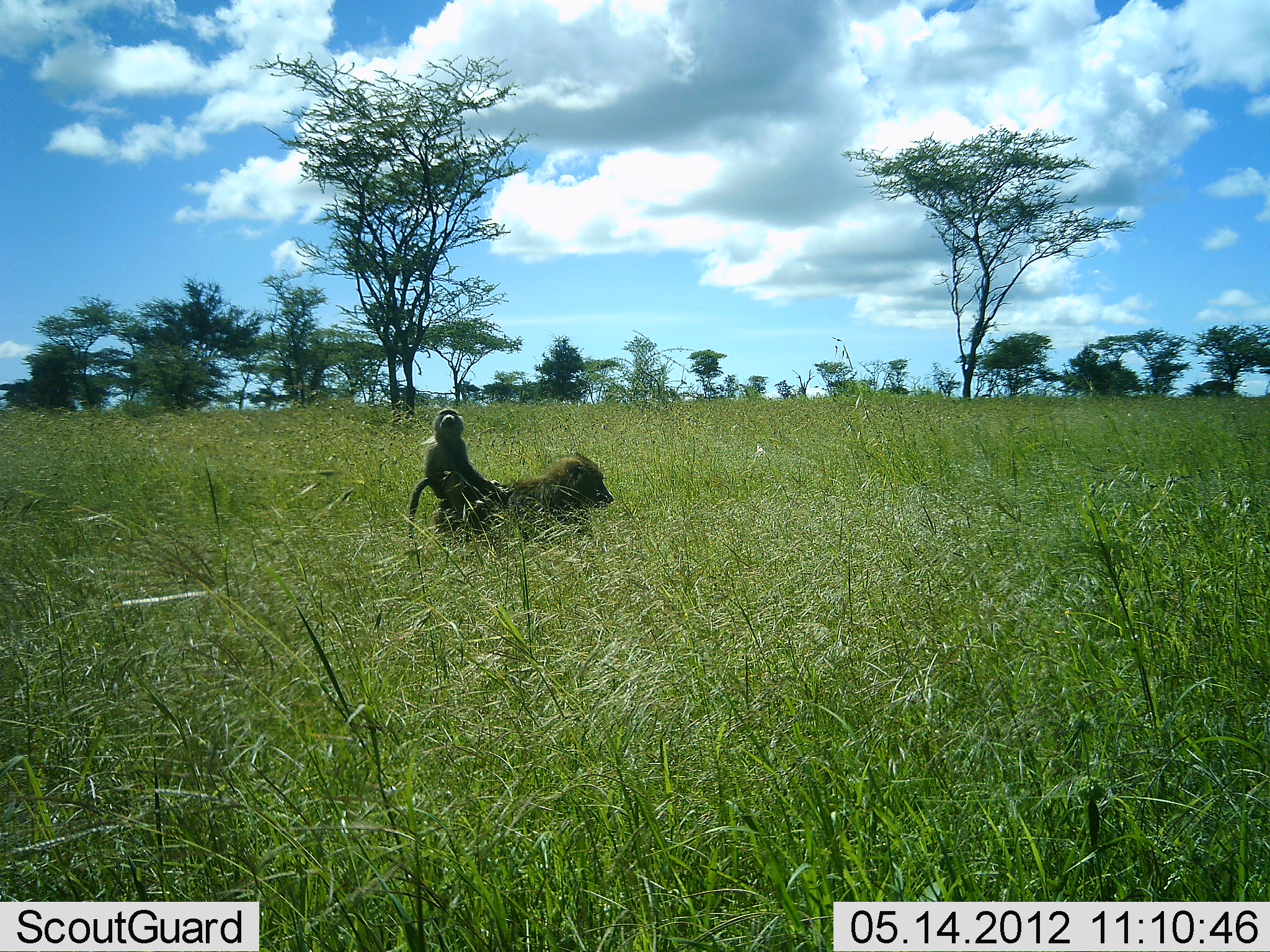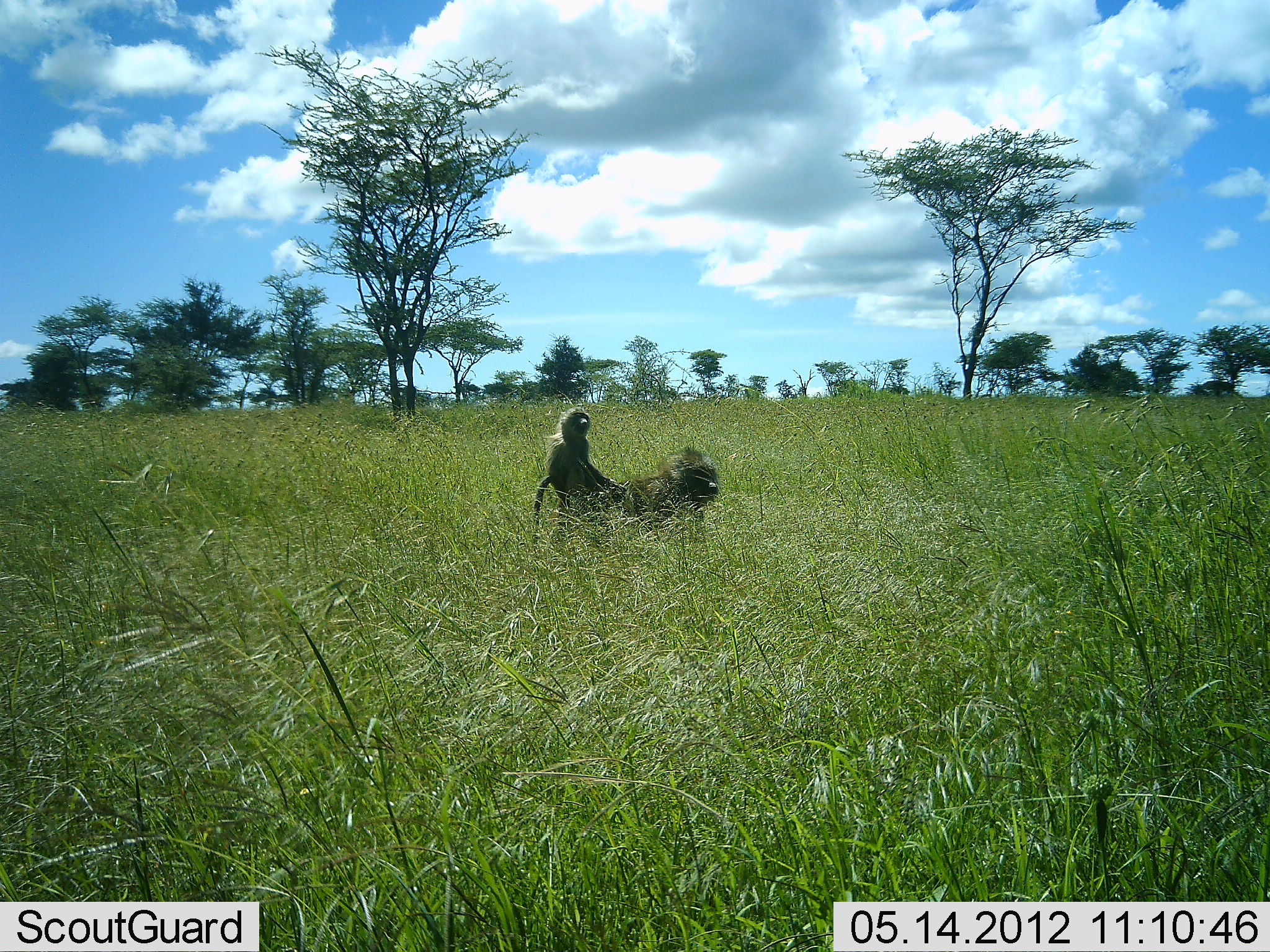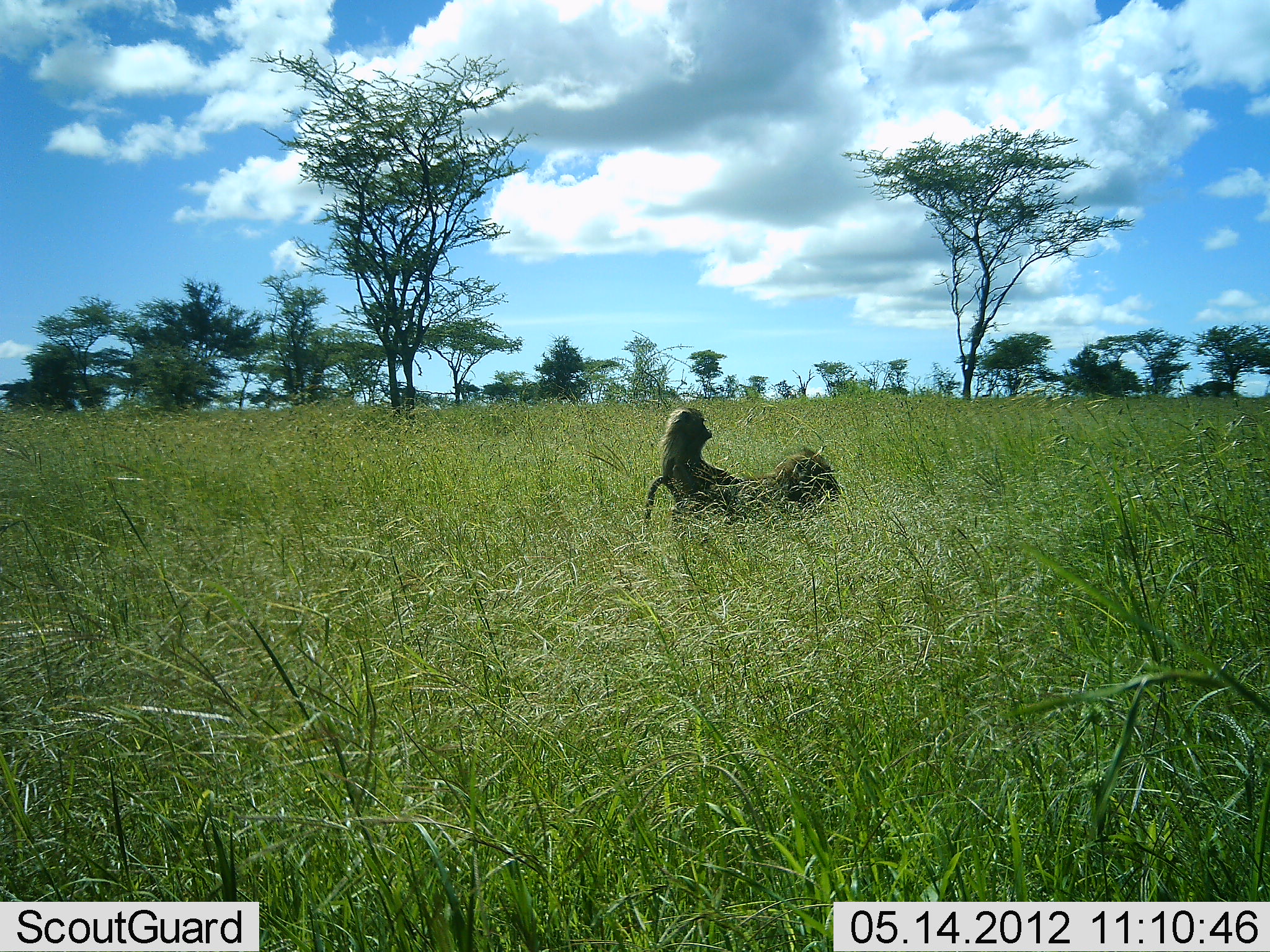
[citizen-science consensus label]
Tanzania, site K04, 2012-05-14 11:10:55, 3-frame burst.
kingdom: Animalia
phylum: Chordata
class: Mammalia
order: Primates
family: Cercopithecidae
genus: Papio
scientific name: Papio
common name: baboon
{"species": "baboon (Papio)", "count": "2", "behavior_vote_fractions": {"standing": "12%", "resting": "12%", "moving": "94%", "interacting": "12%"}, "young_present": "100%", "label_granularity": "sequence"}